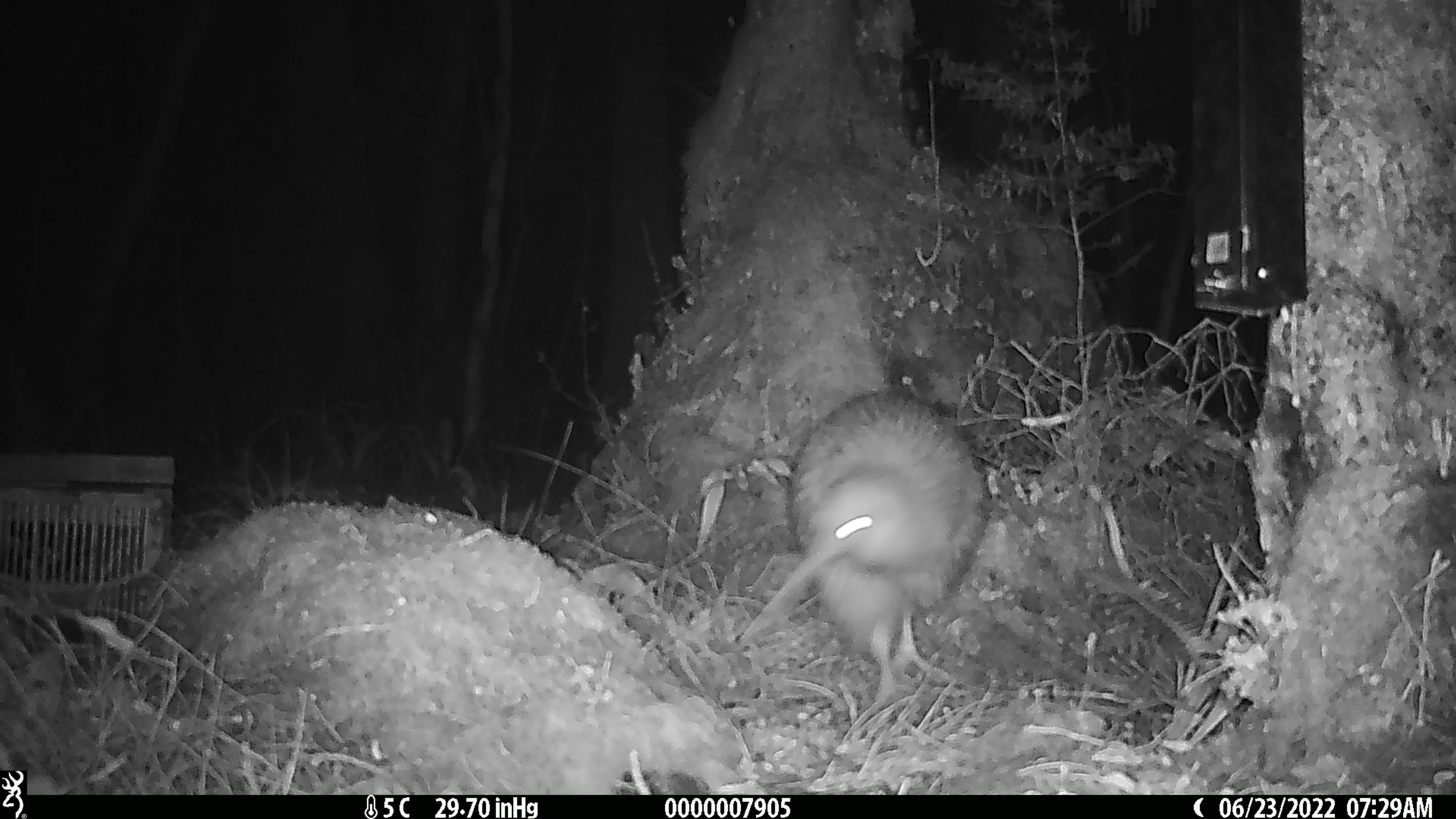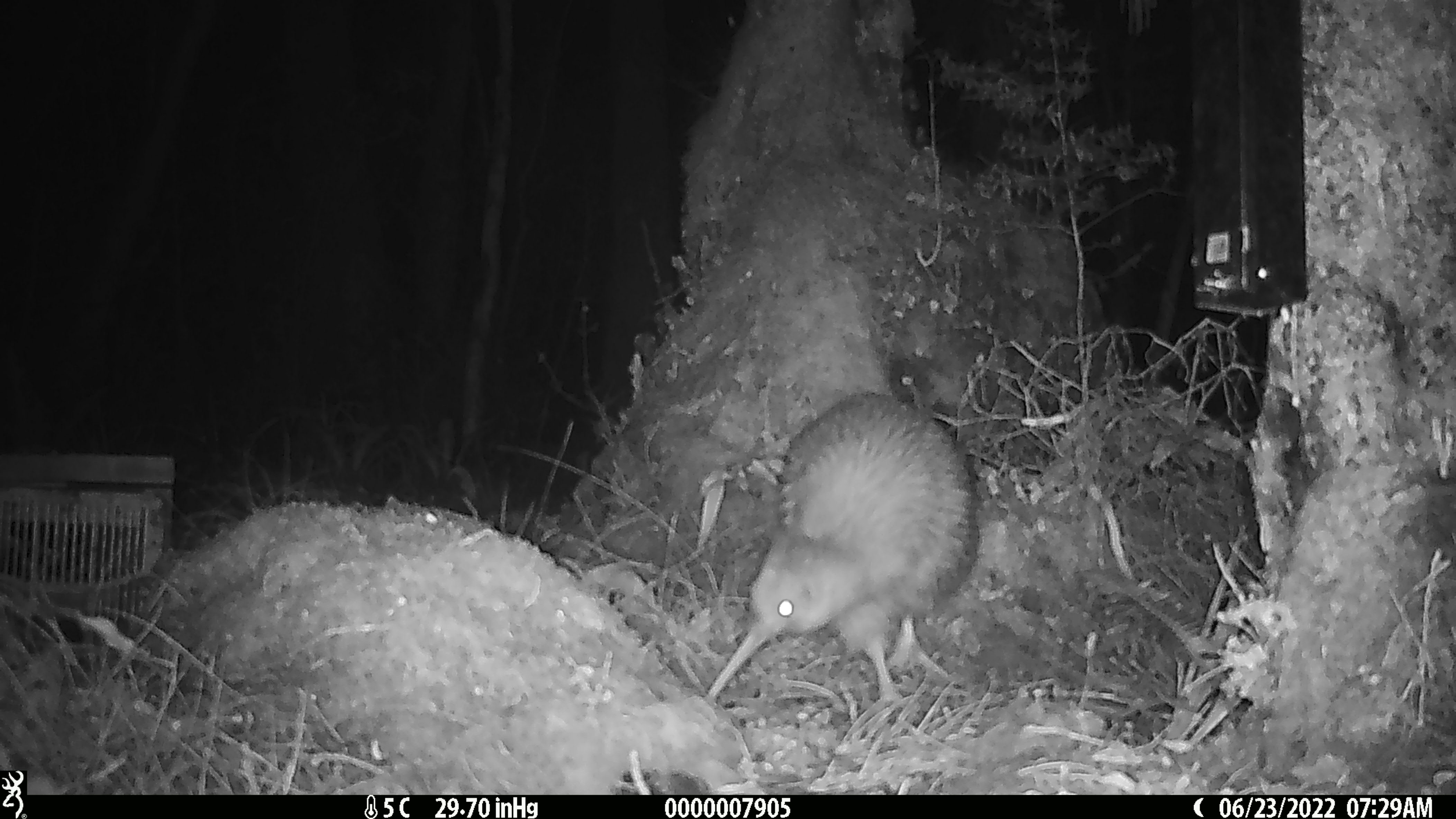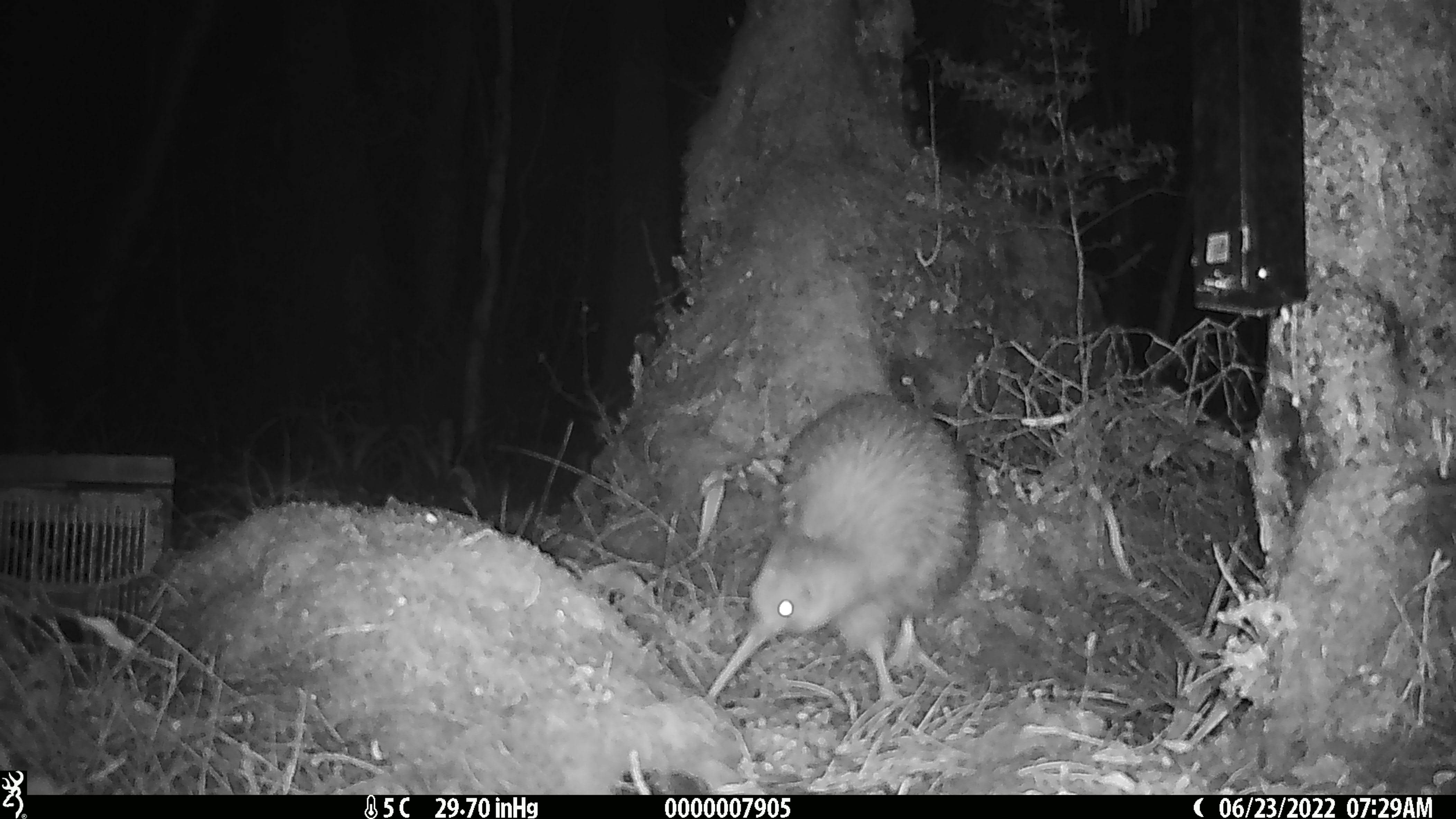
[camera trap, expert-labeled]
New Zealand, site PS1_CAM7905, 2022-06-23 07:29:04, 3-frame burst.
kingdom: Animalia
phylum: Chordata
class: Aves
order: Apterygiformes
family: Apterygidae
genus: Apteryx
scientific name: Apteryx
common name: kiwi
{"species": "kiwi (Apteryx)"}